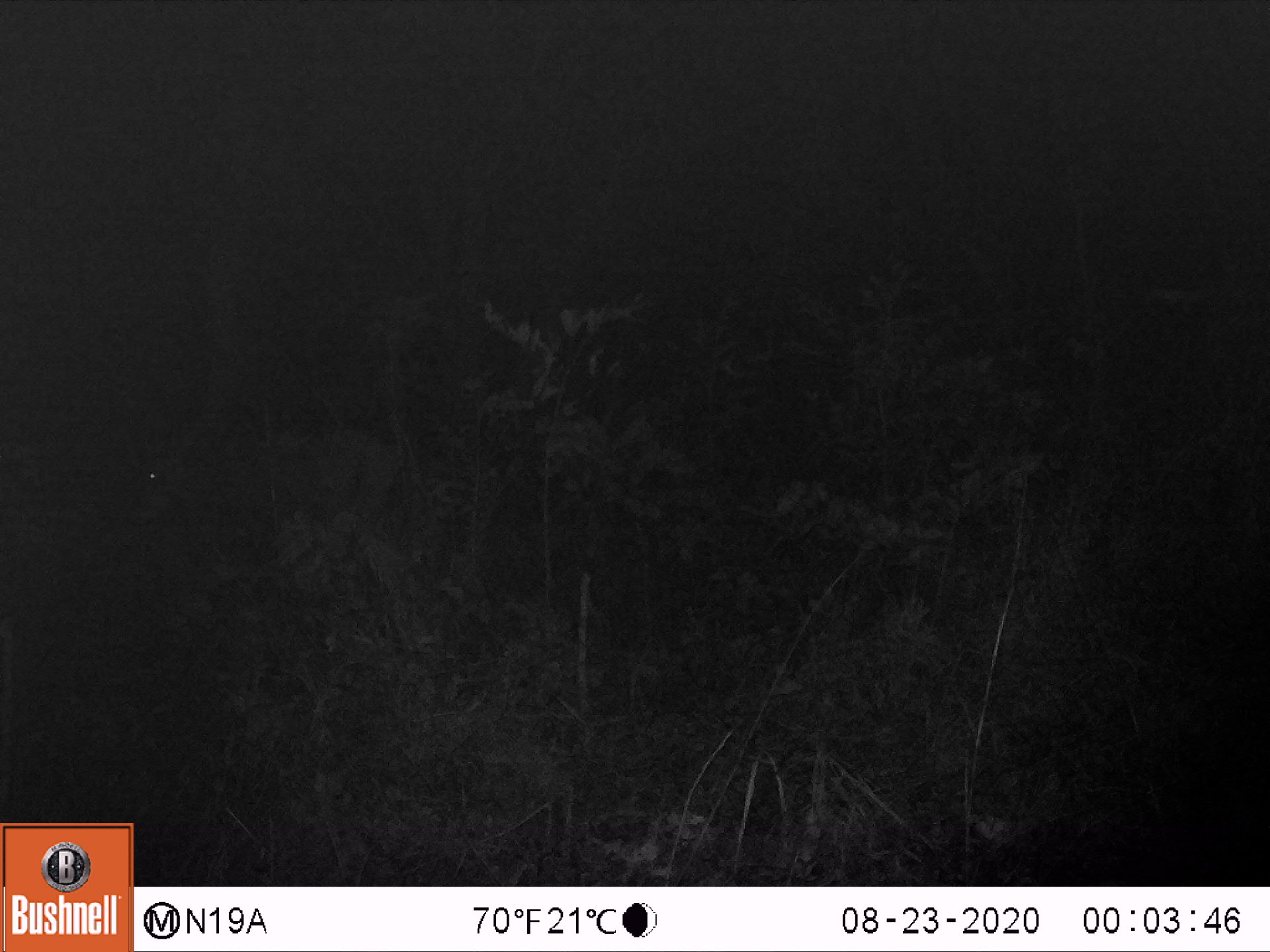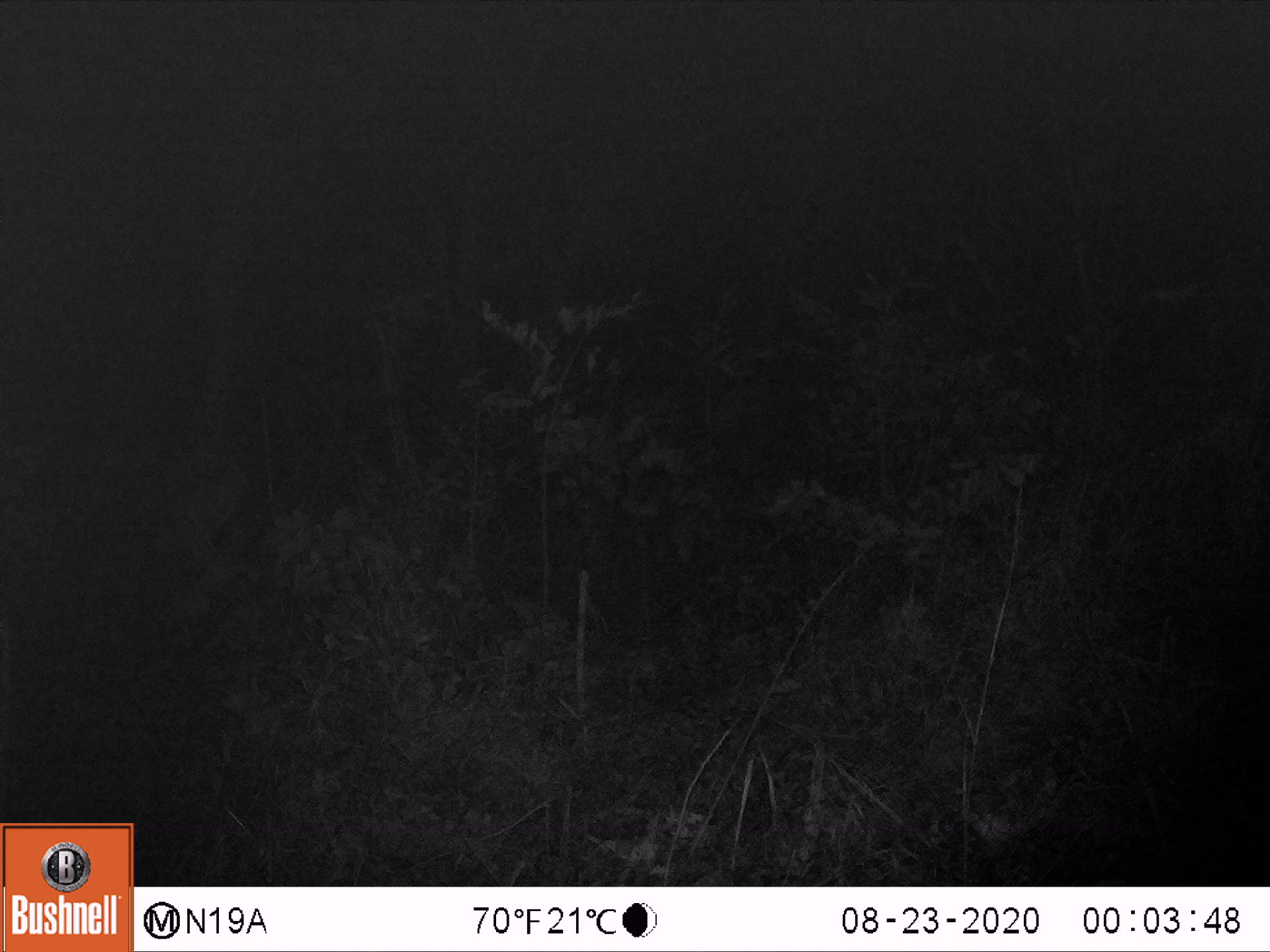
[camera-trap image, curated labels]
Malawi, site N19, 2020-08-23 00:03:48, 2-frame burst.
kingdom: Animalia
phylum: Chordata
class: Mammalia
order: Artiodactyla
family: Bovidae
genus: Hippotragus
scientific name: Hippotragus niger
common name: sable antelope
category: sable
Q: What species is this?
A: Sable (sable antelope) (Hippotragus niger).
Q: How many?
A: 1.